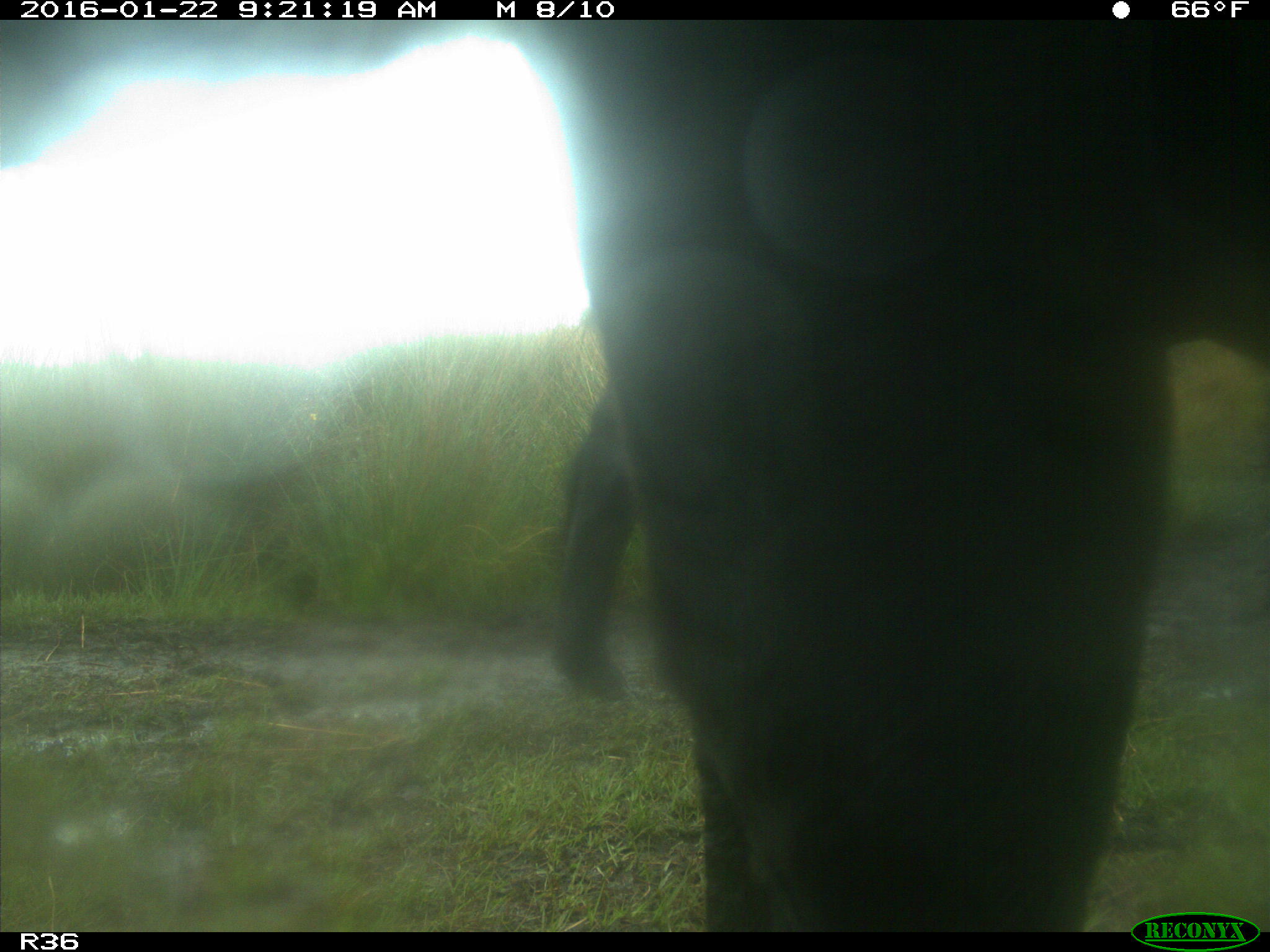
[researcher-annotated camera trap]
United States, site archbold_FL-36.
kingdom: Animalia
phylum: Chordata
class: Mammalia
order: Artiodactyla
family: Bovidae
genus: Bos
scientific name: Bos taurus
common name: domestic cow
Bos taurus (domestic cow).